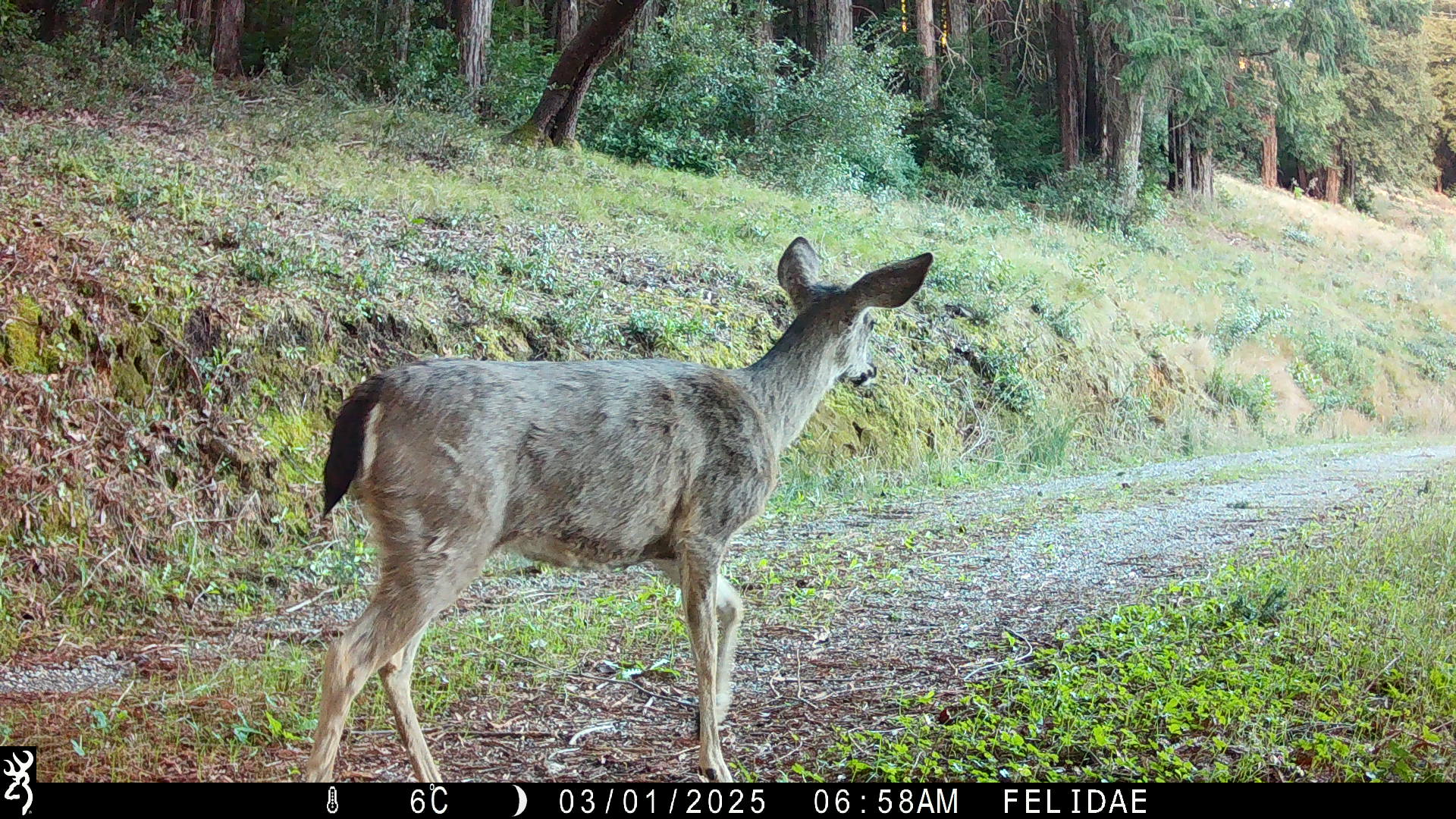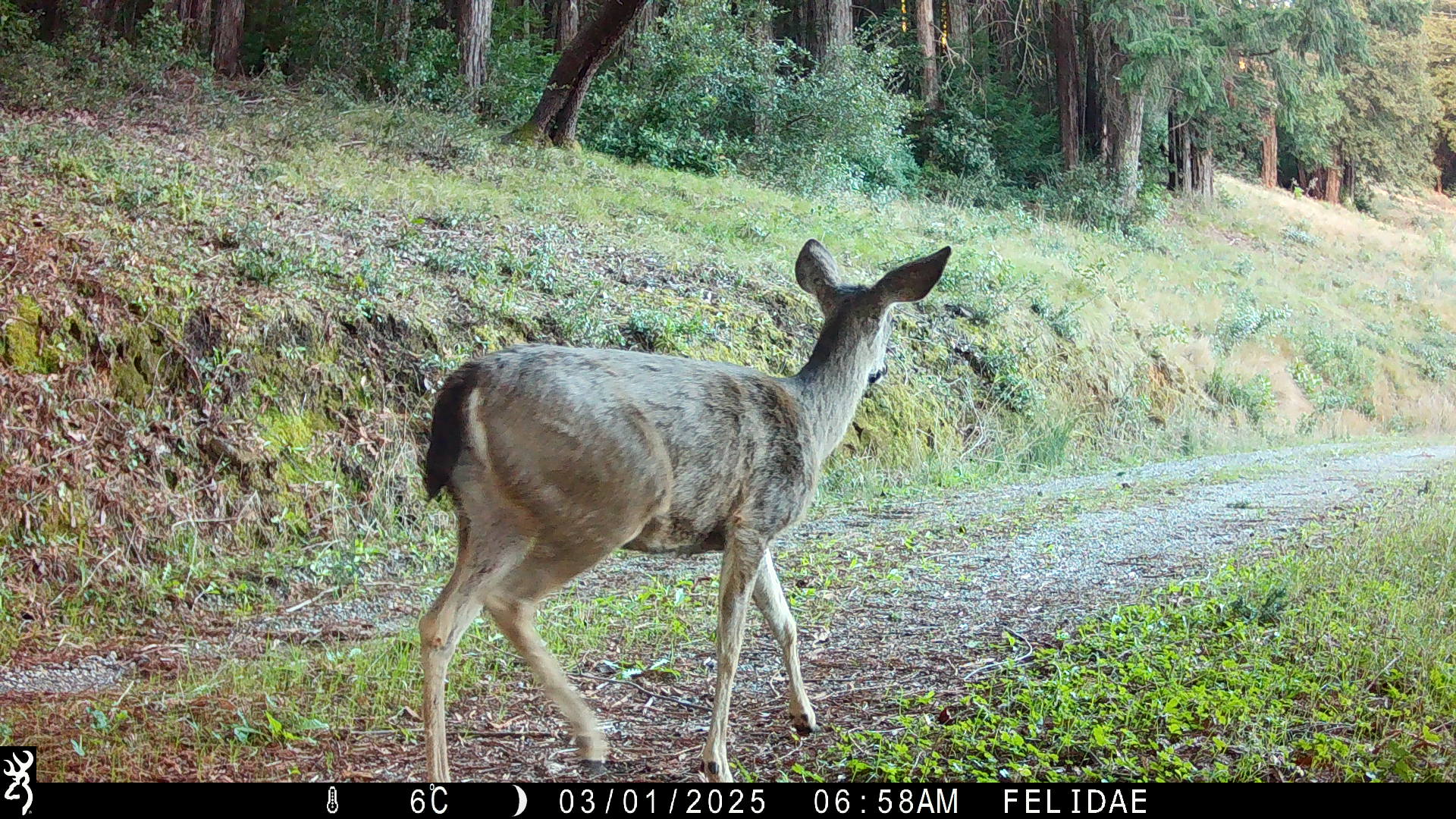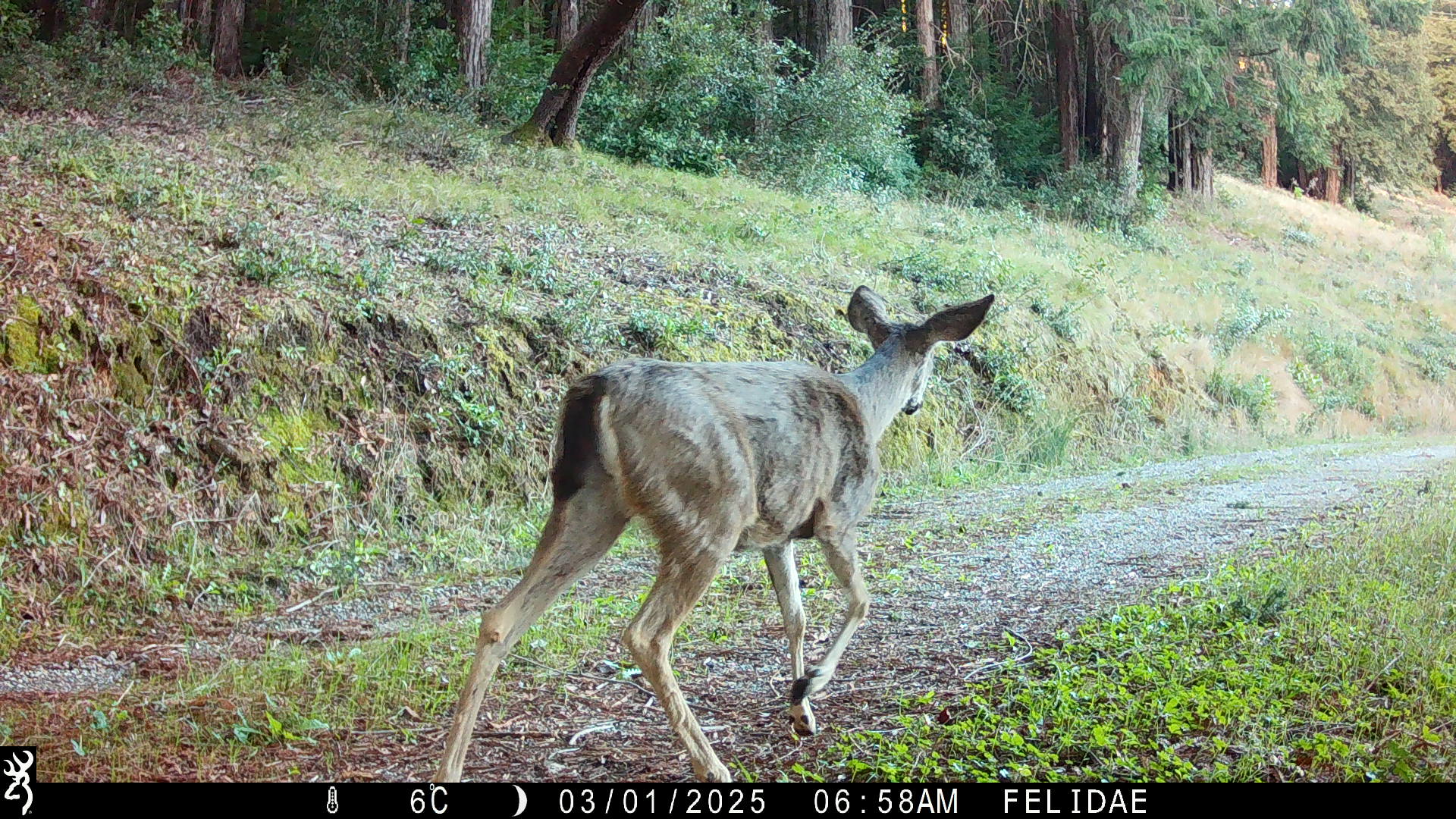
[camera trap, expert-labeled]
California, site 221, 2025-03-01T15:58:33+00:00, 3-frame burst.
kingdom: Animalia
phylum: Chordata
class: Mammalia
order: Artiodactyla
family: Cervidae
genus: Odocoileus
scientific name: Odocoileus hemionus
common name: mule deer